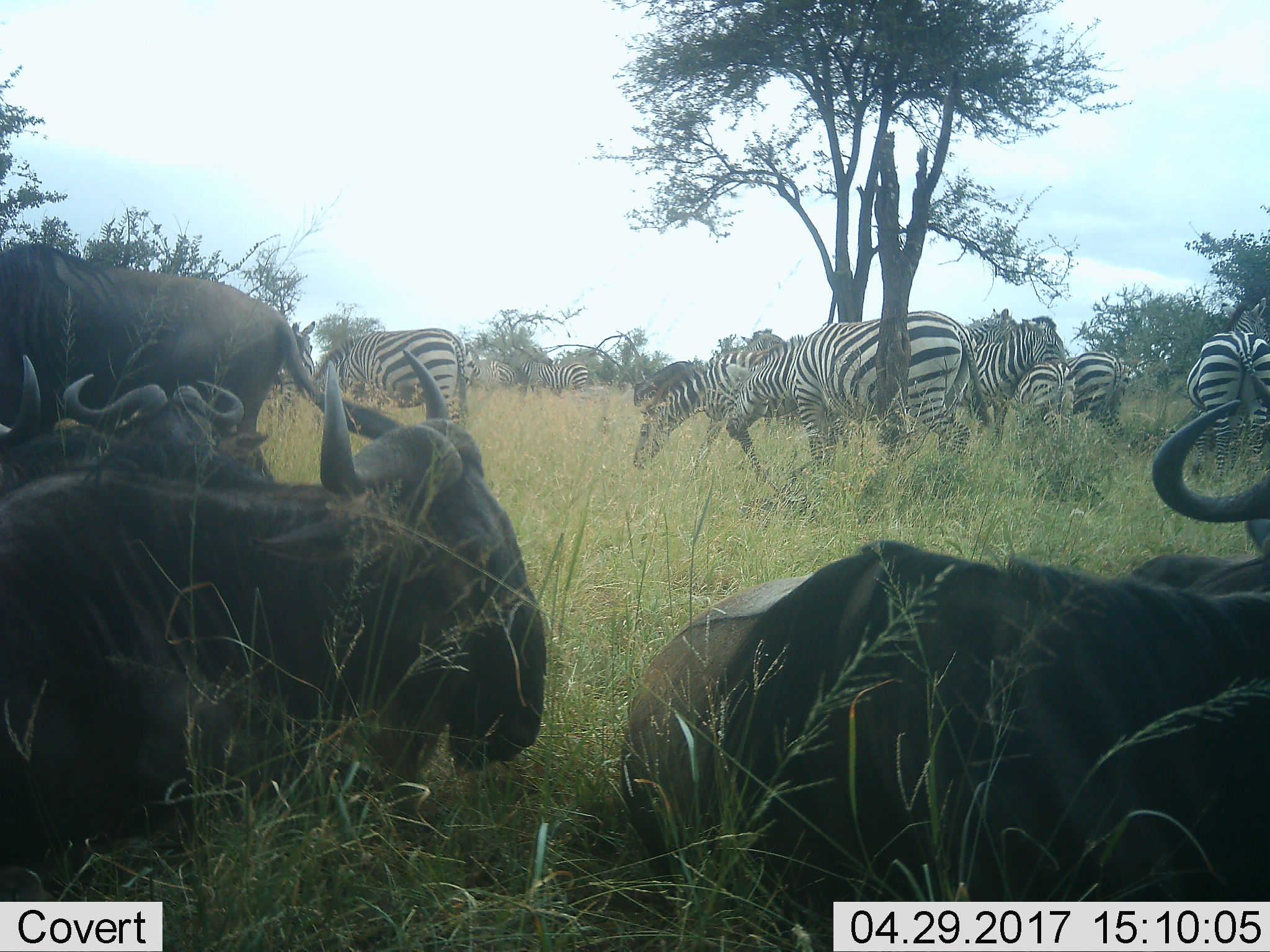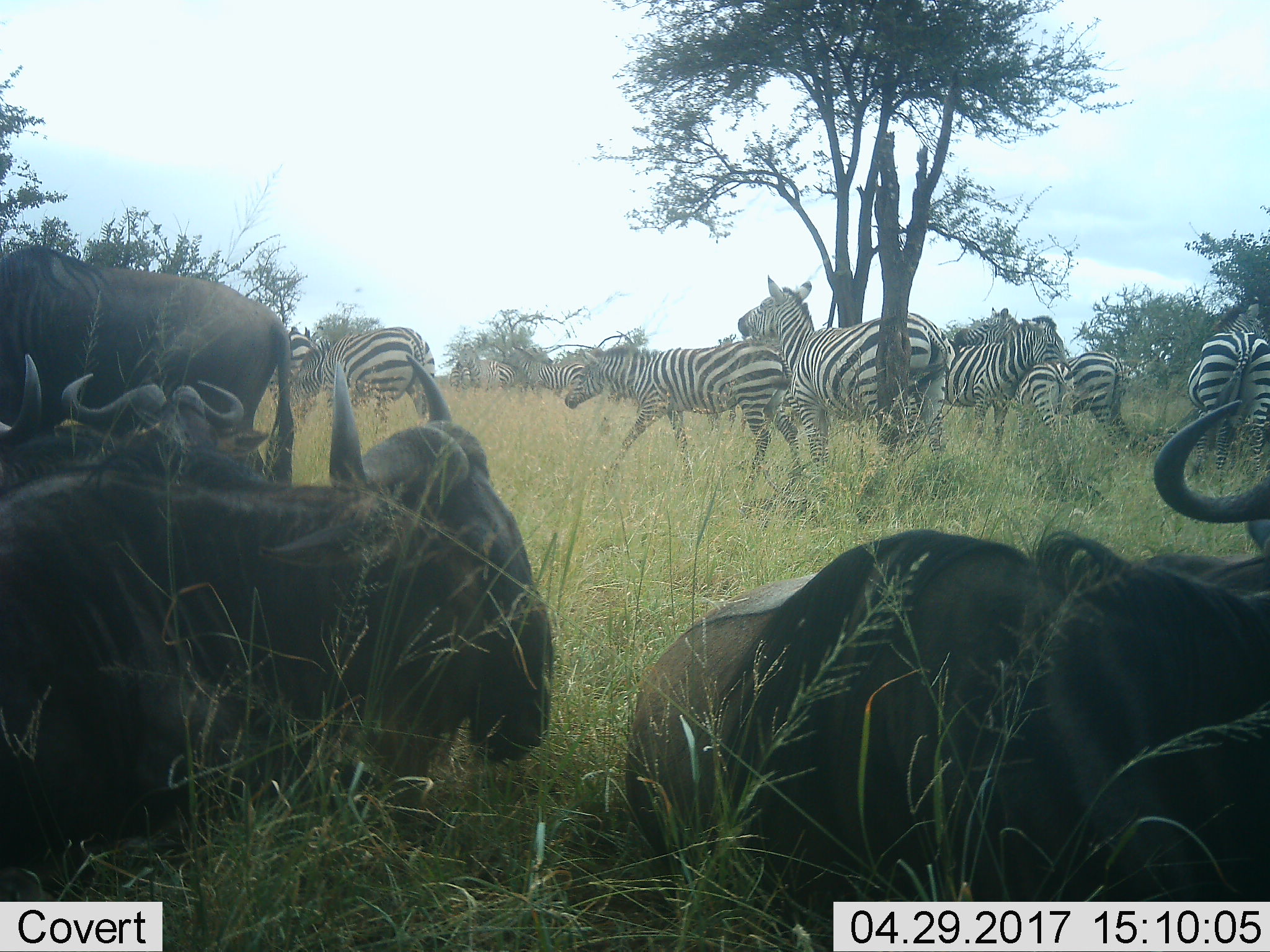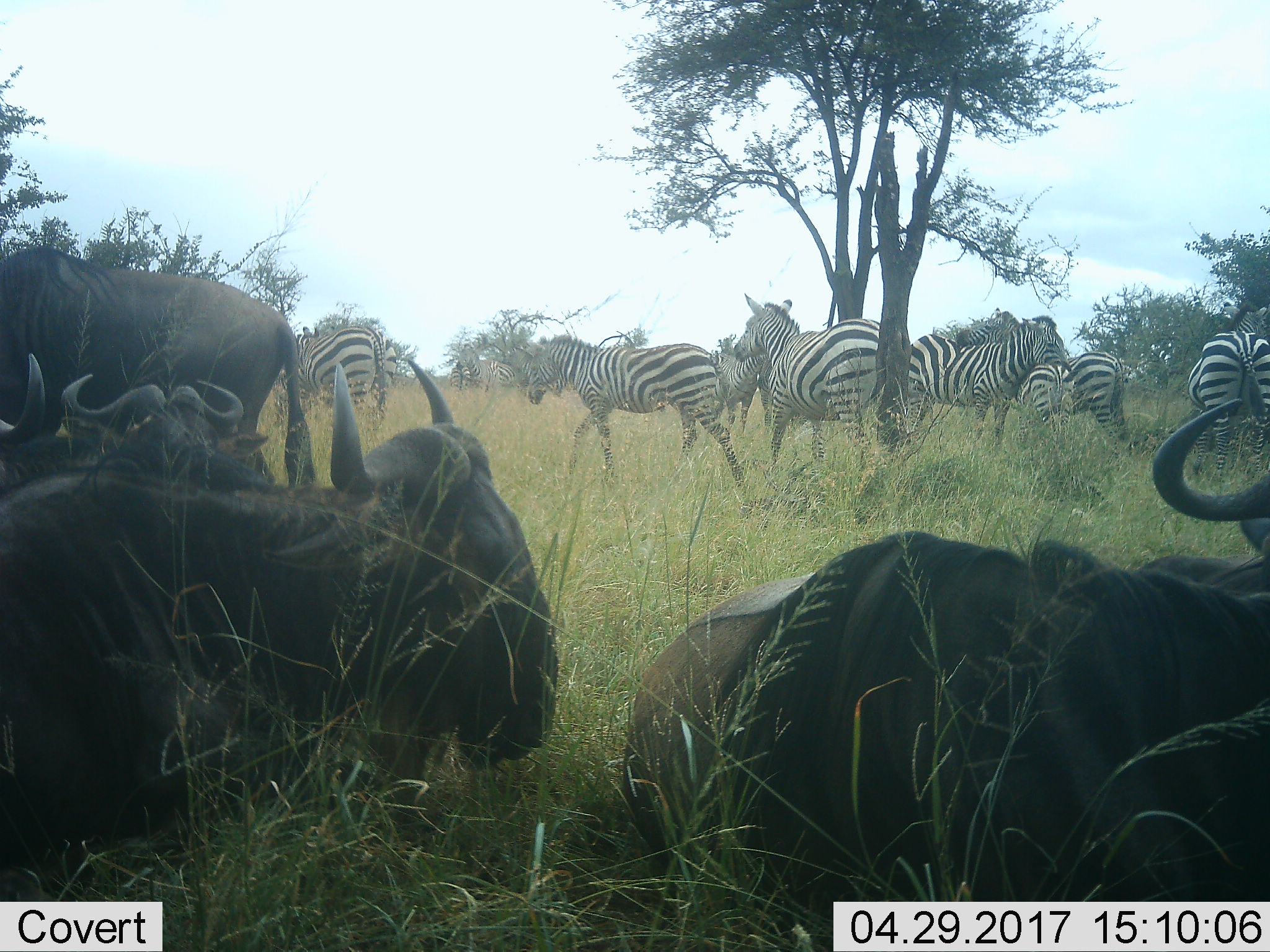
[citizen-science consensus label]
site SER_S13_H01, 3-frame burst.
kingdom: Animalia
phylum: Chordata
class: Mammalia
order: Artiodactyla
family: Bovidae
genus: Connochaetes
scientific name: Connochaetes taurinus taurinus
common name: blue wildebeest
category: wildebeestblue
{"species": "wildebeestblue (blue wildebeest) (Connochaetes taurinus taurinus)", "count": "6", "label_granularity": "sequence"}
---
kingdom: Animalia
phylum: Chordata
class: Mammalia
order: Perissodactyla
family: Equidae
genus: Equus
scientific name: Equus quagga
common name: plains zebra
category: zebraplains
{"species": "zebraplains (plains zebra) (Equus quagga)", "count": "11-50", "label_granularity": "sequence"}